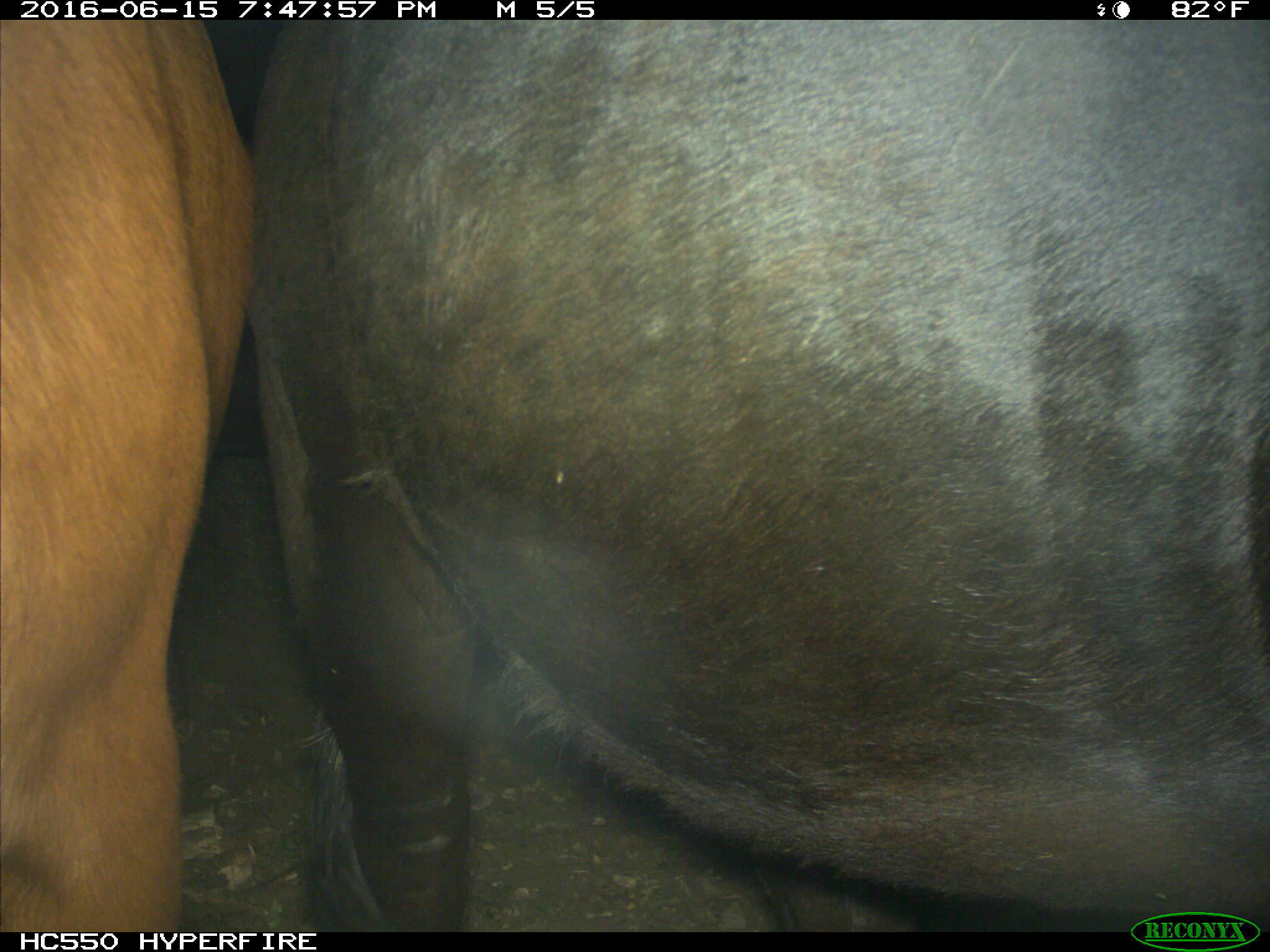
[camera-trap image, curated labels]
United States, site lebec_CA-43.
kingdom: Animalia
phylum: Chordata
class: Mammalia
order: Artiodactyla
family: Bovidae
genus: Bos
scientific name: Bos taurus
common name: domestic cow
Bos taurus (domestic cow).